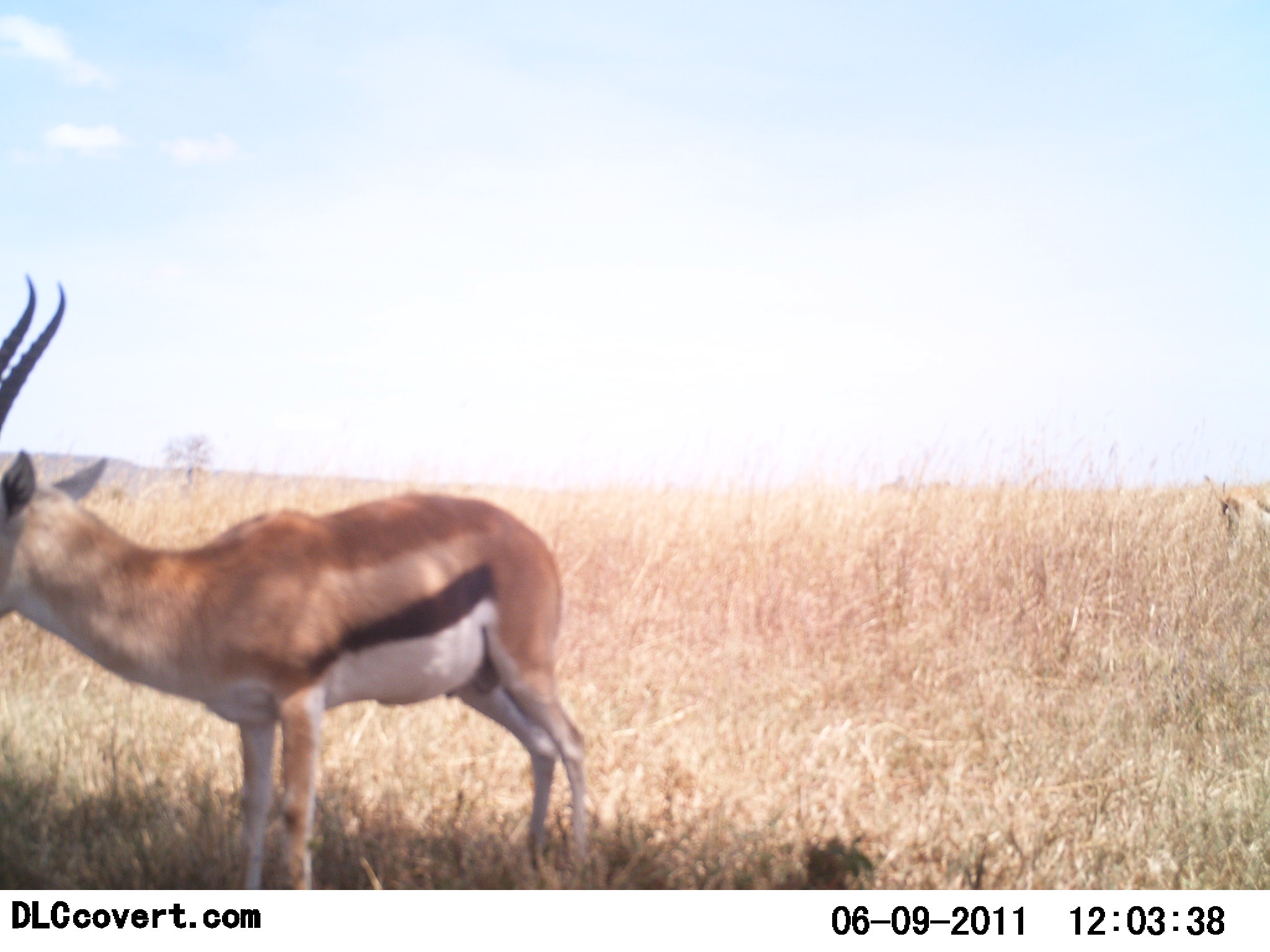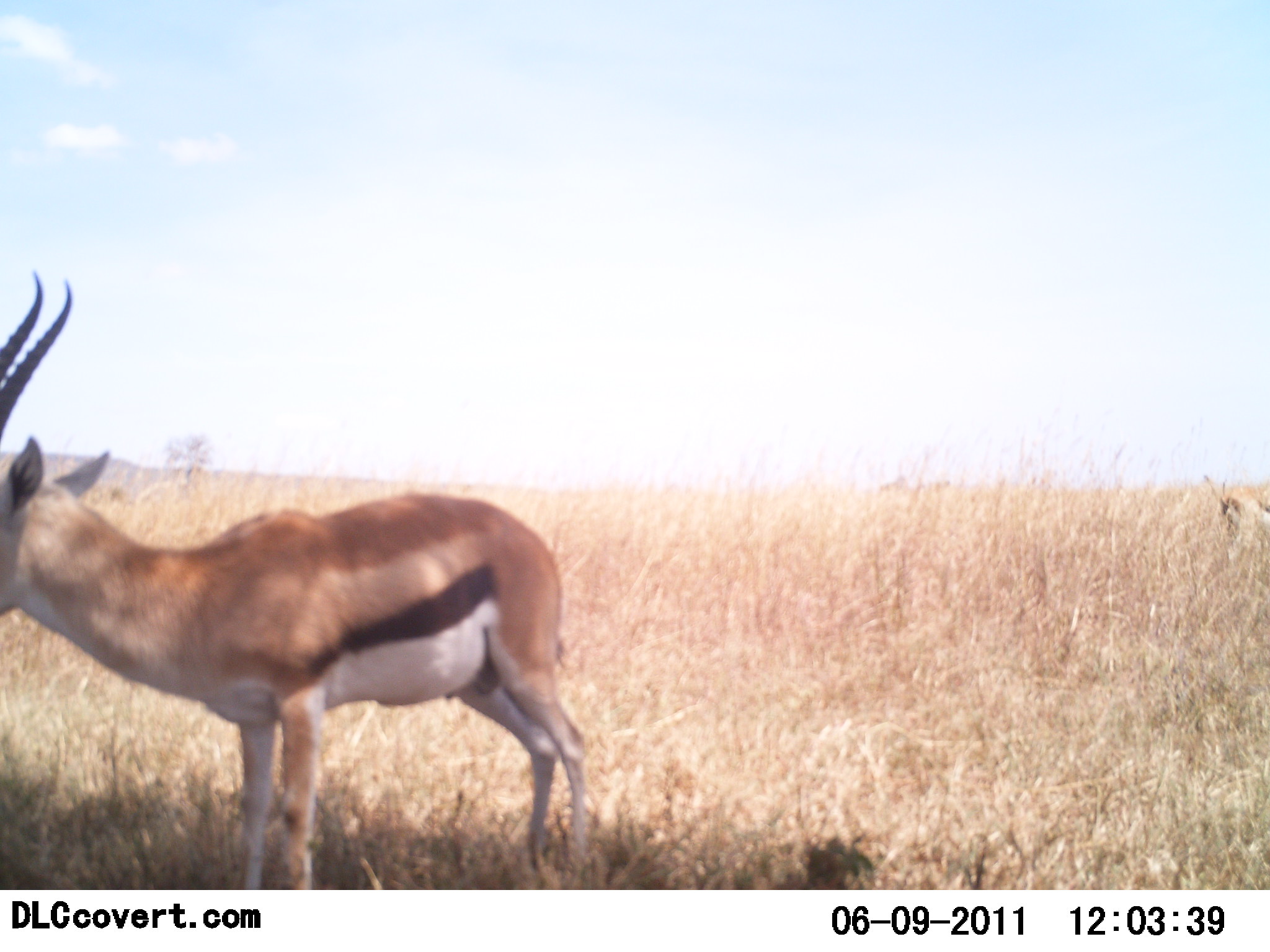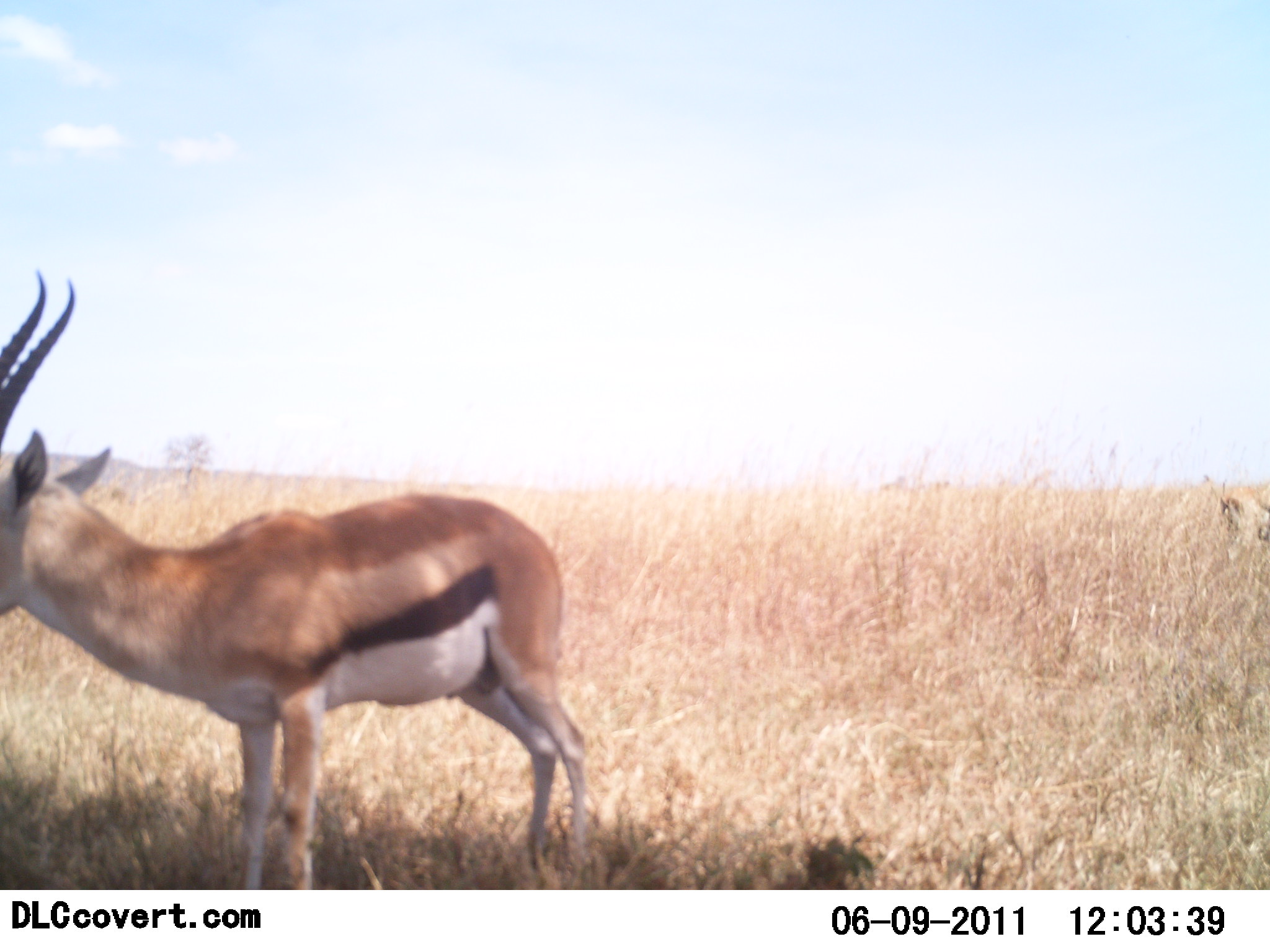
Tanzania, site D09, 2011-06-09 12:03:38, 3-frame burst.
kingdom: Animalia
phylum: Chordata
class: Mammalia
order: Artiodactyla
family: Bovidae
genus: Eudorcas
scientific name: Eudorcas thomsonii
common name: thomson's gazelle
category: gazellethomsons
Gazellethomsons (thomson's gazelle) (Eudorcas thomsonii), count 1. Behavior (volunteer vote fractions): standing 100%, resting 0%, moving 0%, interacting 0%. Young present (vote fraction): 0%. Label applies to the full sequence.